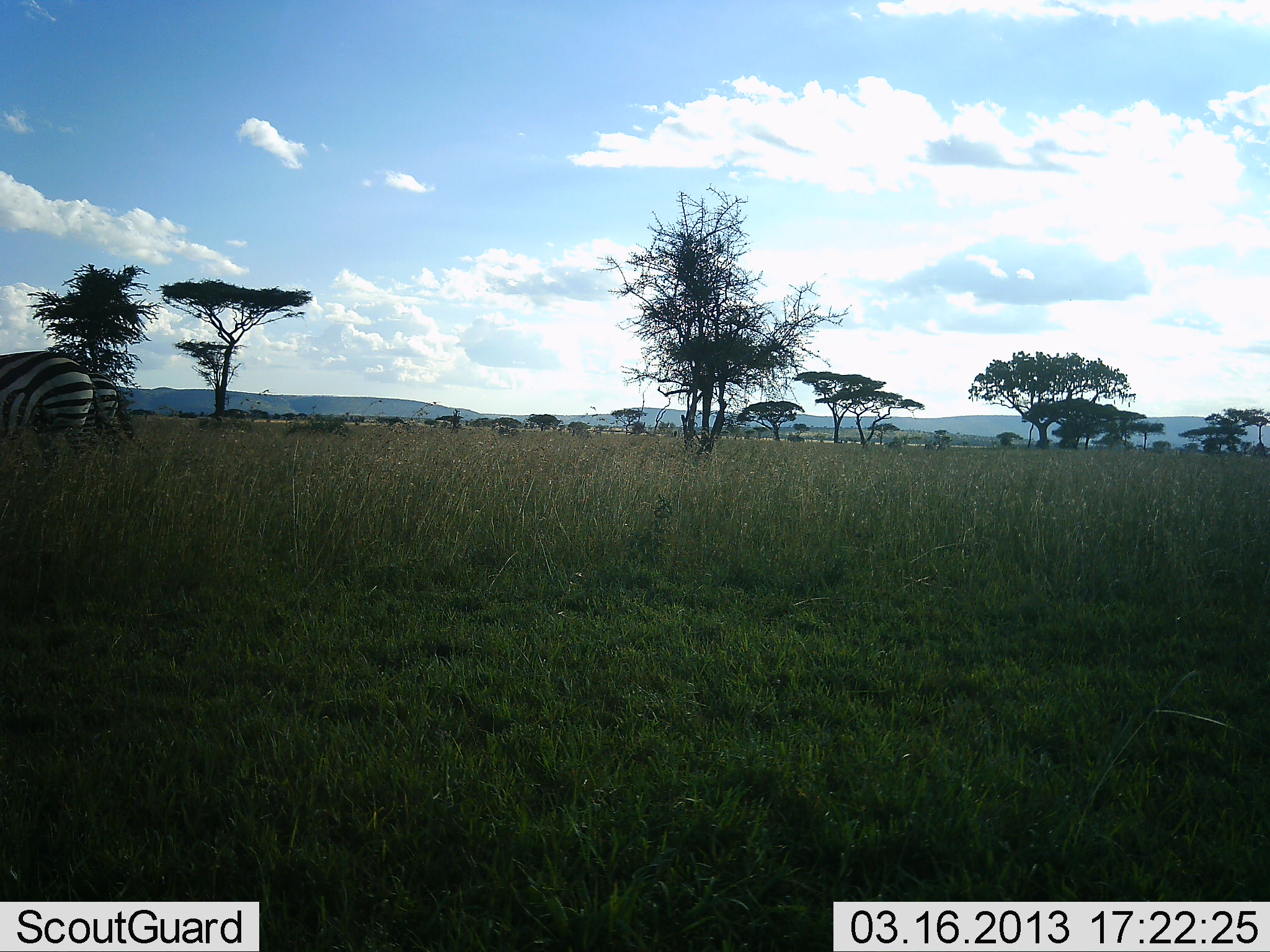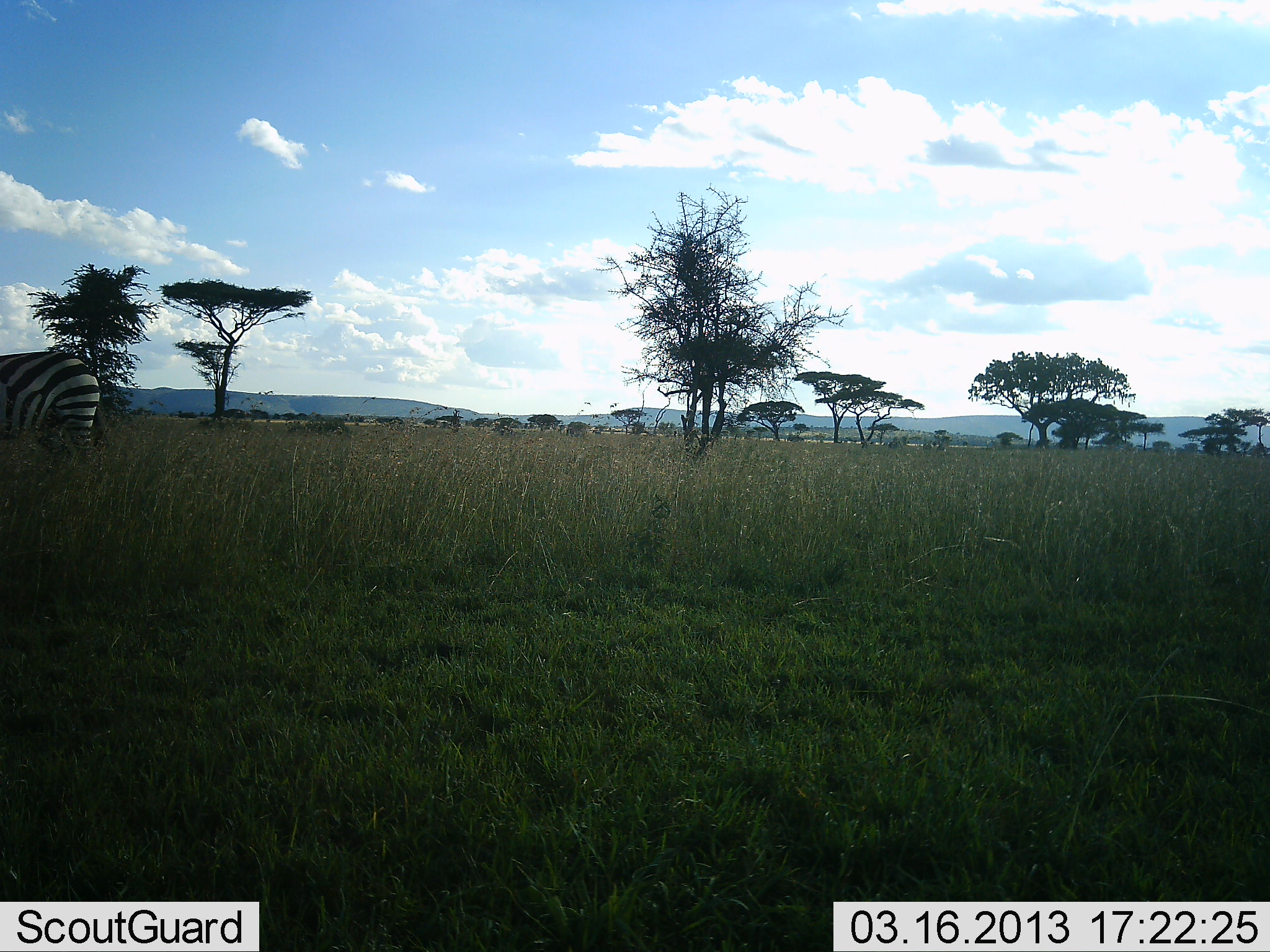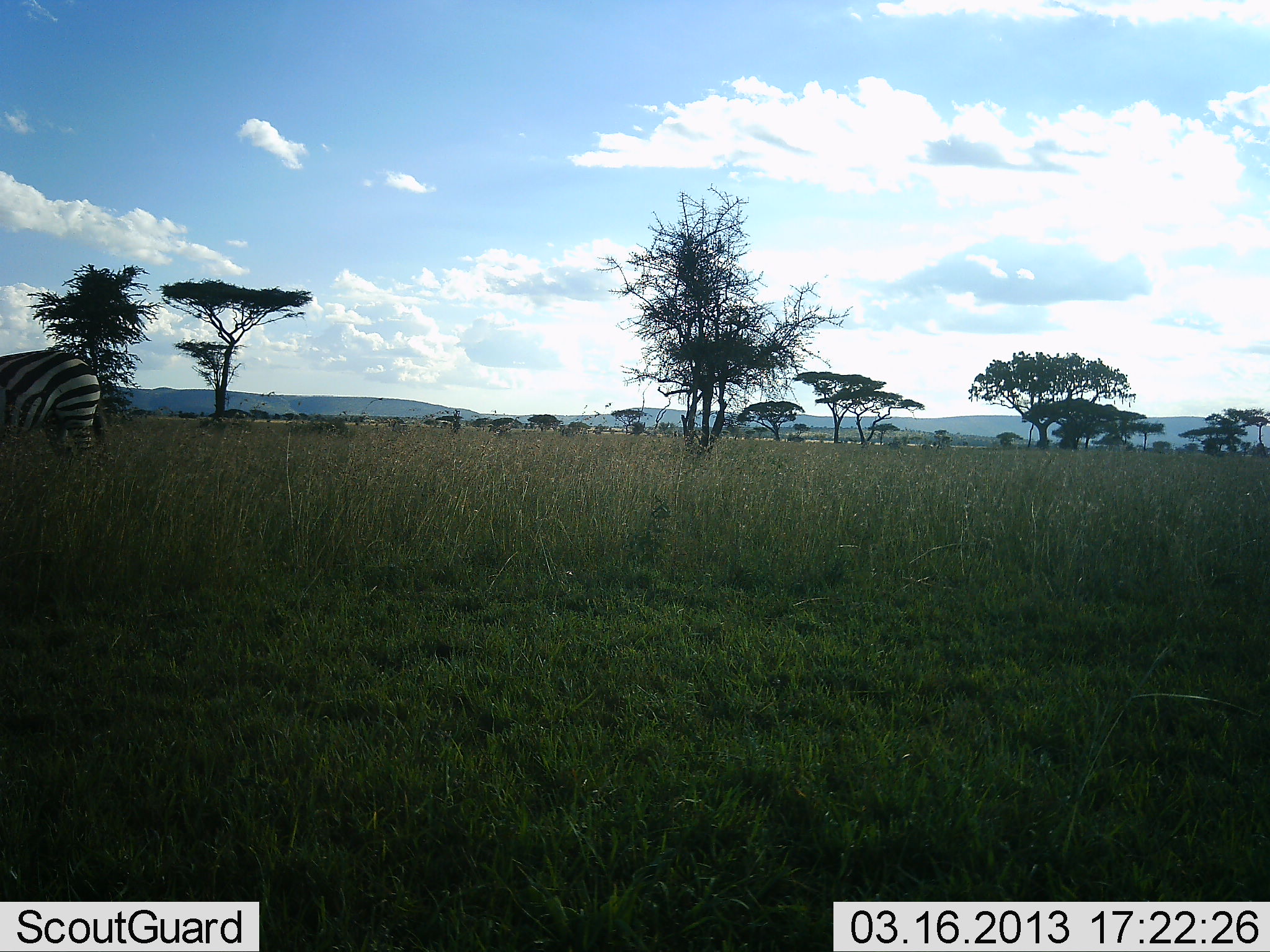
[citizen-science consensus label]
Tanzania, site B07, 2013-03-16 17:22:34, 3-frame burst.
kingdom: Animalia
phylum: Chordata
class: Mammalia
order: Perissodactyla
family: Equidae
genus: Equus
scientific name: Equus quagga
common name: plains zebra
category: zebra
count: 2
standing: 64%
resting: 0%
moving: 18%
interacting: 0%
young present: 0%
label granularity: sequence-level